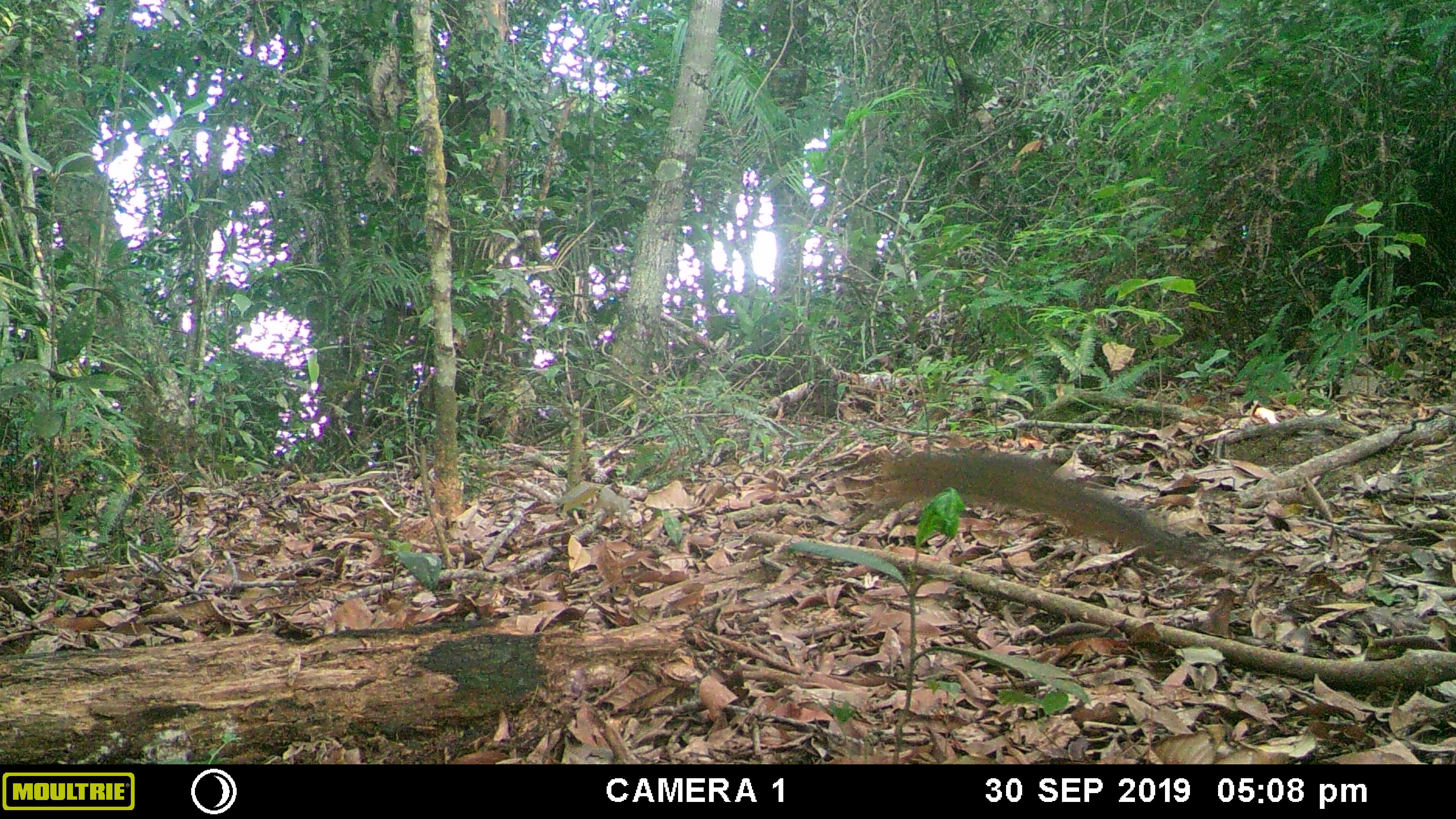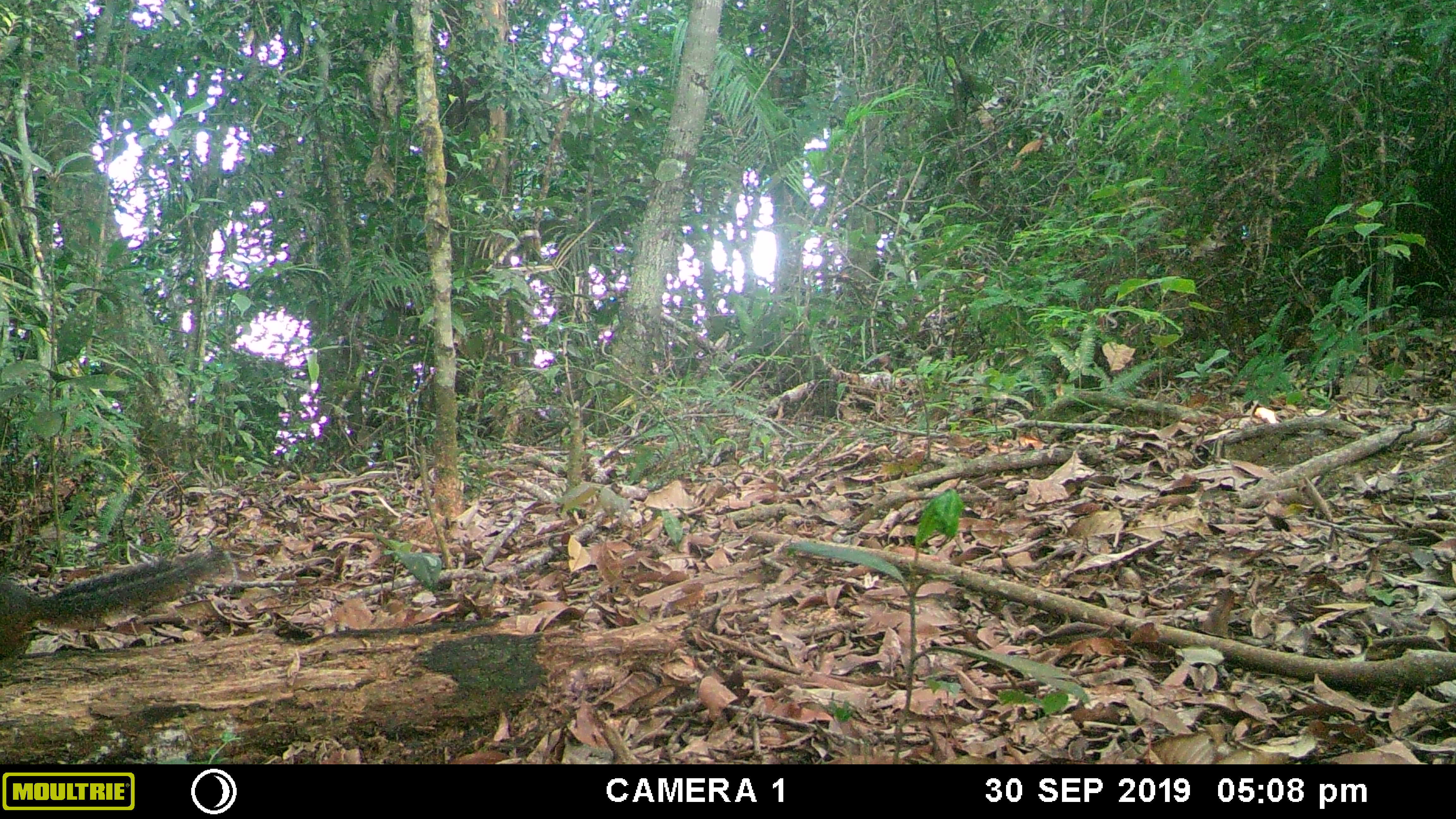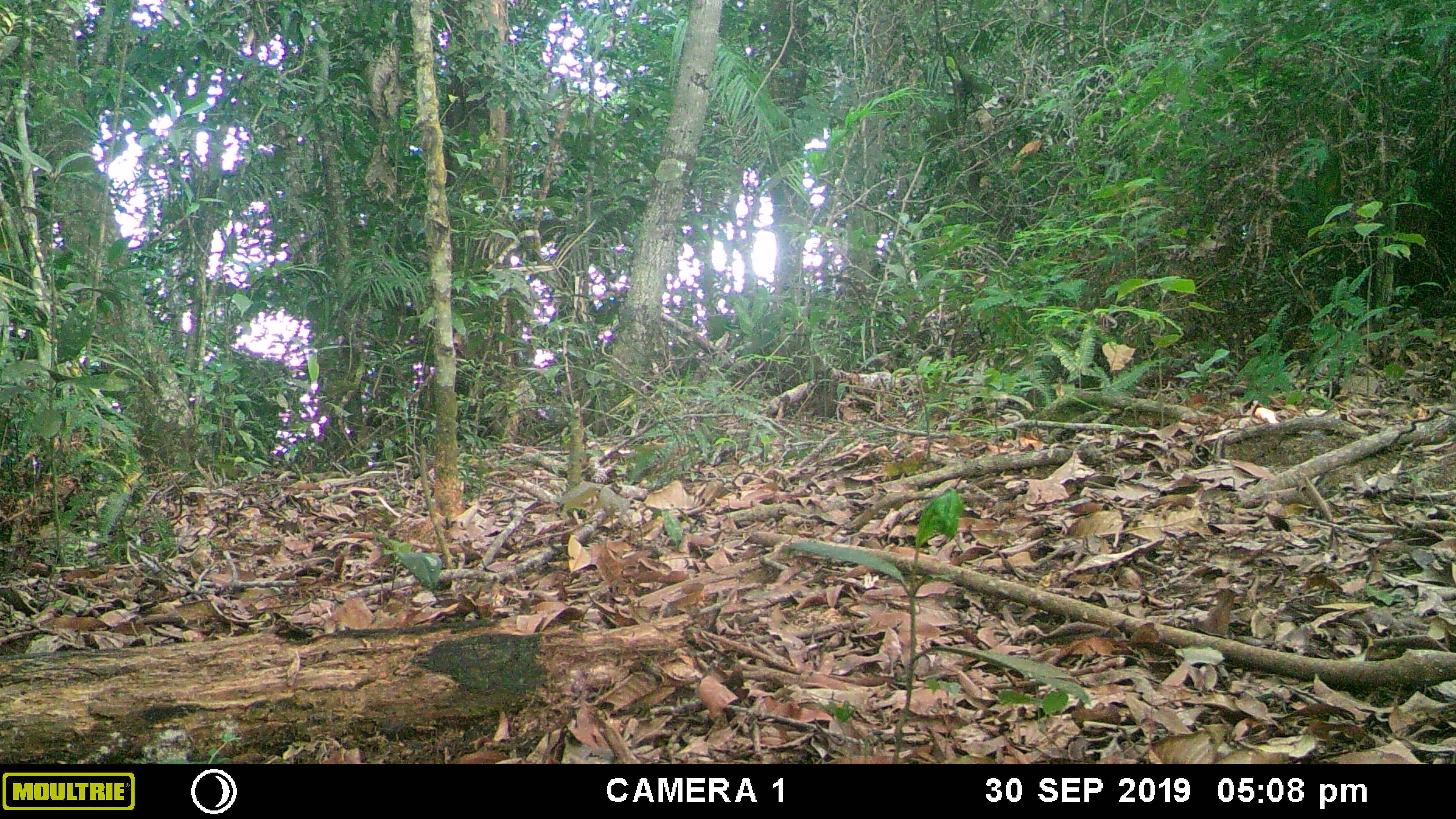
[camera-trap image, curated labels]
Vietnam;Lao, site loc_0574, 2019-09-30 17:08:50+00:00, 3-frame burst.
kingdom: Animalia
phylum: Chordata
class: Mammalia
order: Rodentia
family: Sciuridae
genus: Dremomys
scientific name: Dremomys rufigenis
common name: red-cheeked squirrel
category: red cheeked squirrel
Red cheeked squirrel (red-cheeked squirrel) (Dremomys rufigenis). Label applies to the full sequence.